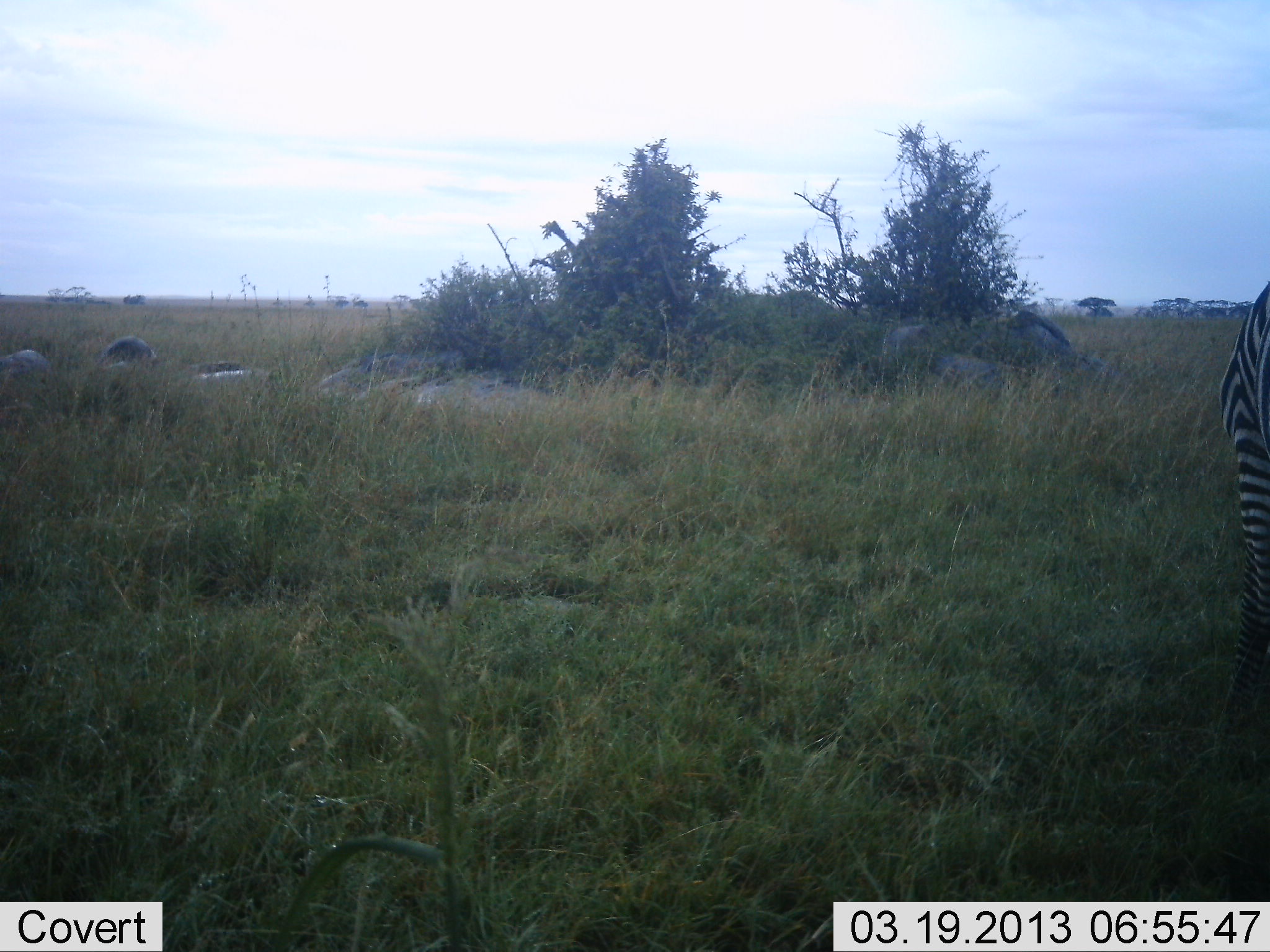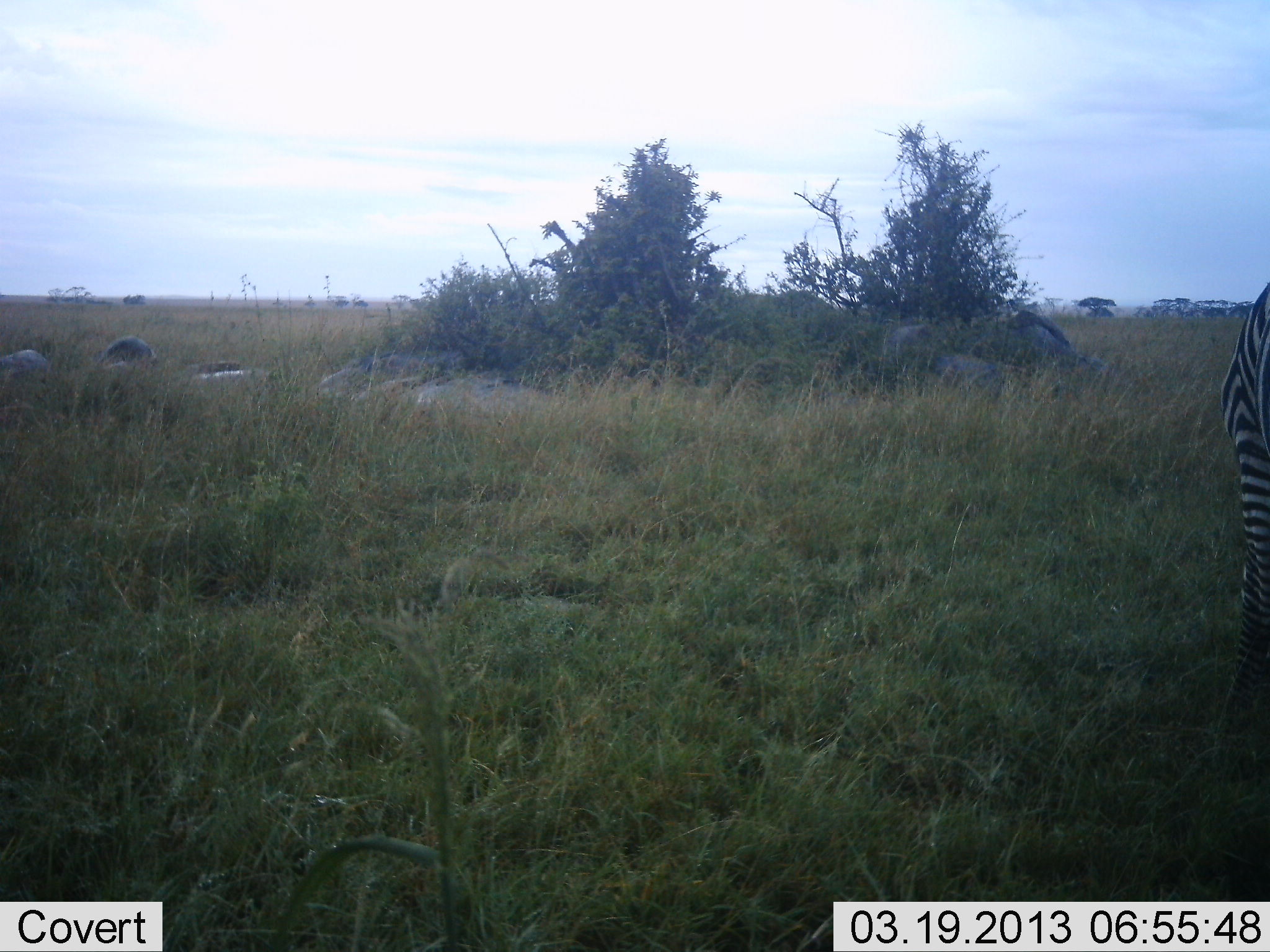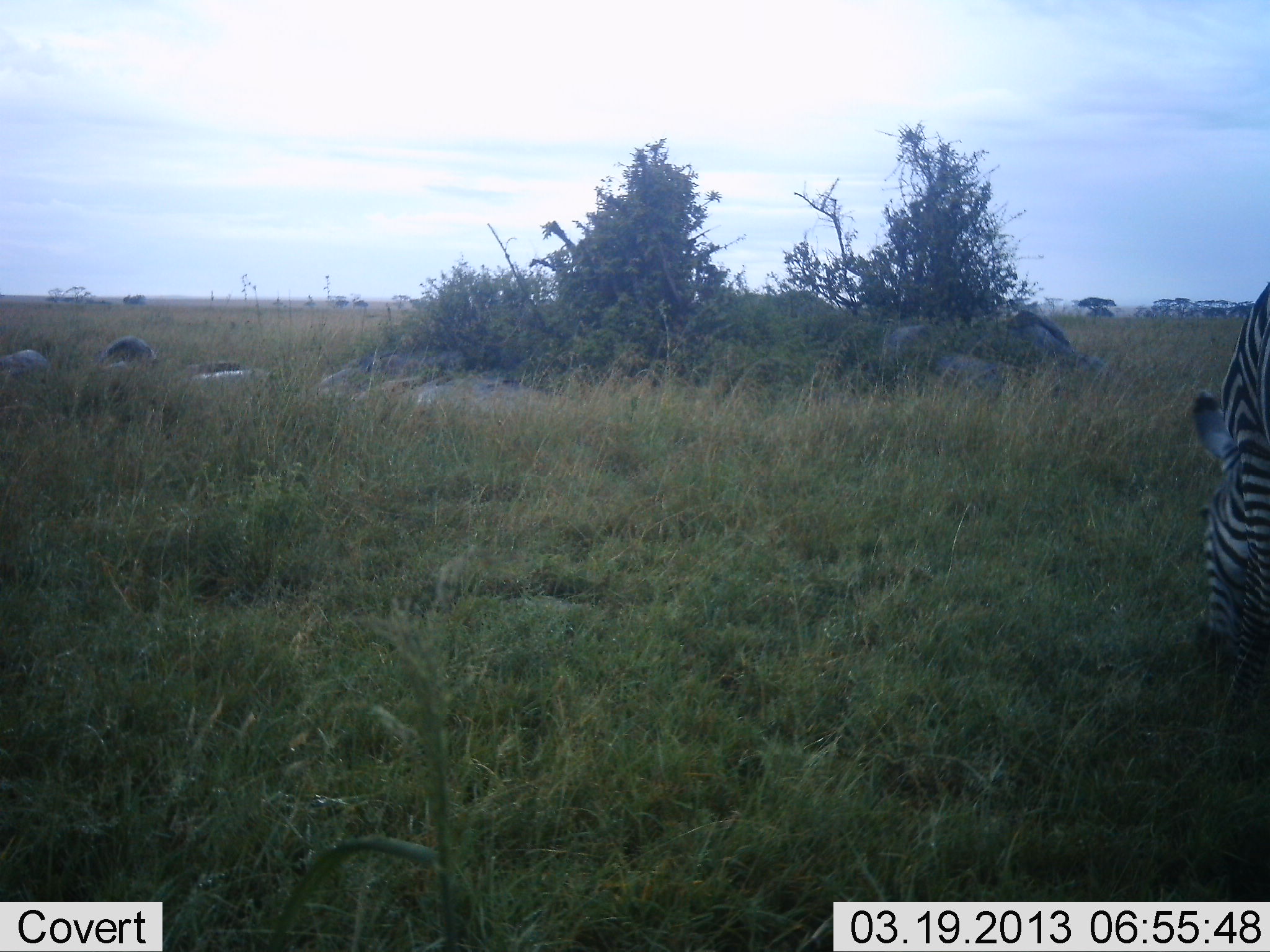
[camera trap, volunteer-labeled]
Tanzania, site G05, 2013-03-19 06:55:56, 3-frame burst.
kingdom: Animalia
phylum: Chordata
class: Mammalia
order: Perissodactyla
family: Equidae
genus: Equus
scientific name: Equus quagga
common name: plains zebra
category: zebra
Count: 1.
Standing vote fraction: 75%.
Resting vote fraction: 0%.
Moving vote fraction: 15%.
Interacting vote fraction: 0%.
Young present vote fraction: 0%.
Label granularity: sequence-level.